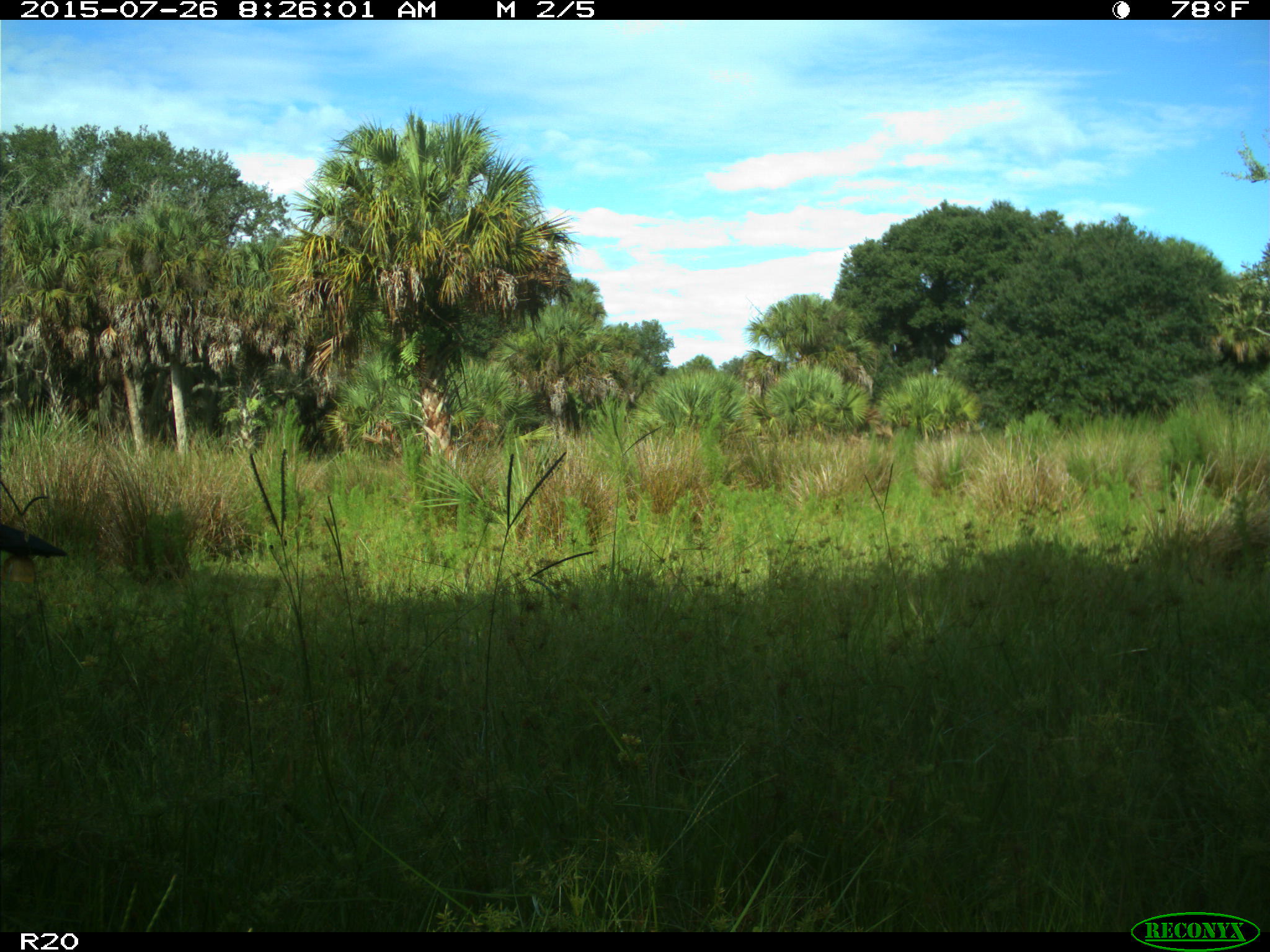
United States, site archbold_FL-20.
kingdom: Animalia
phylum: Chordata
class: Mammalia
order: Artiodactyla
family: Bovidae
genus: Bos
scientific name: Bos taurus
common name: domestic cow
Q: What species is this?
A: Bos taurus (domestic cow).